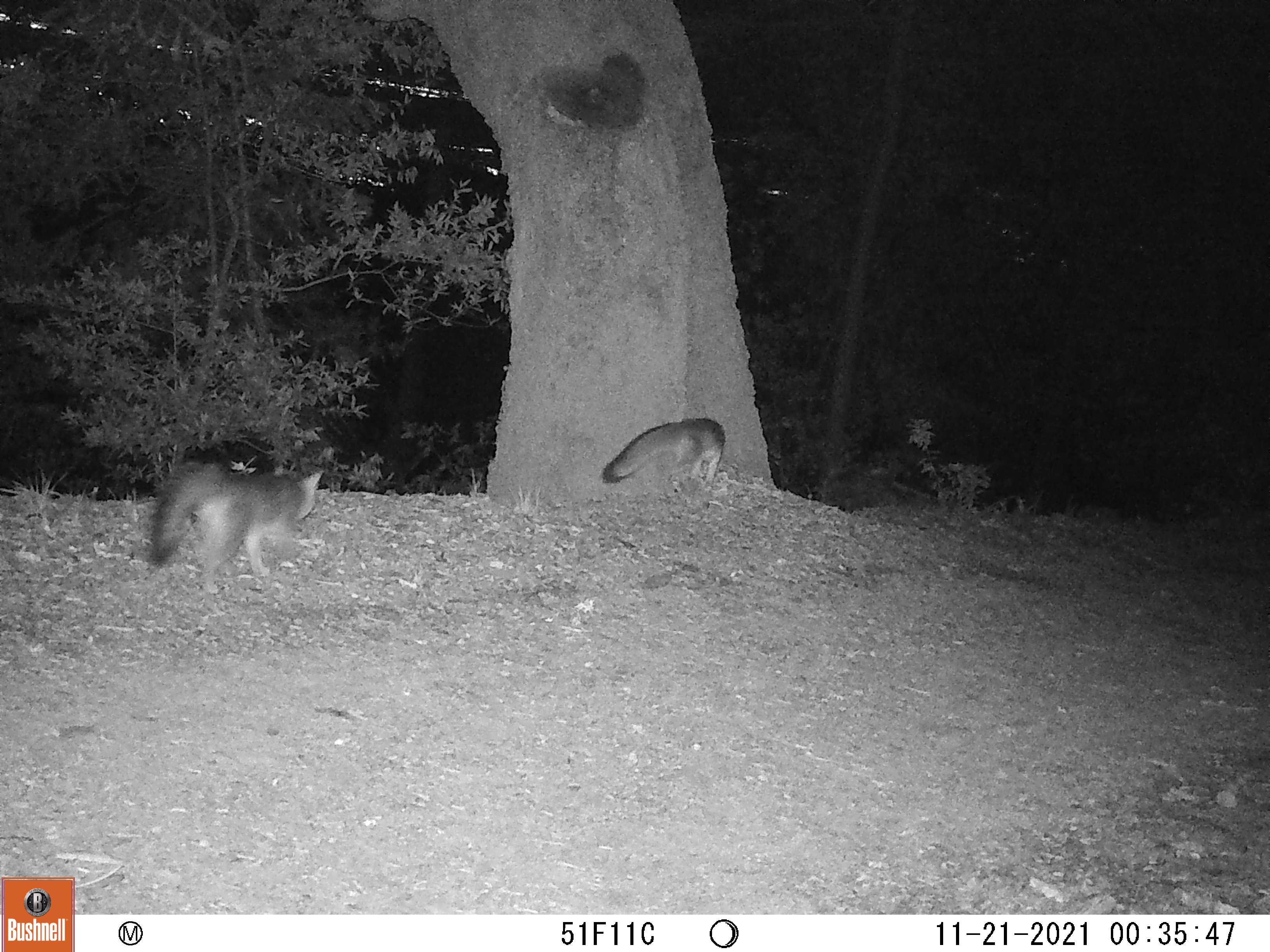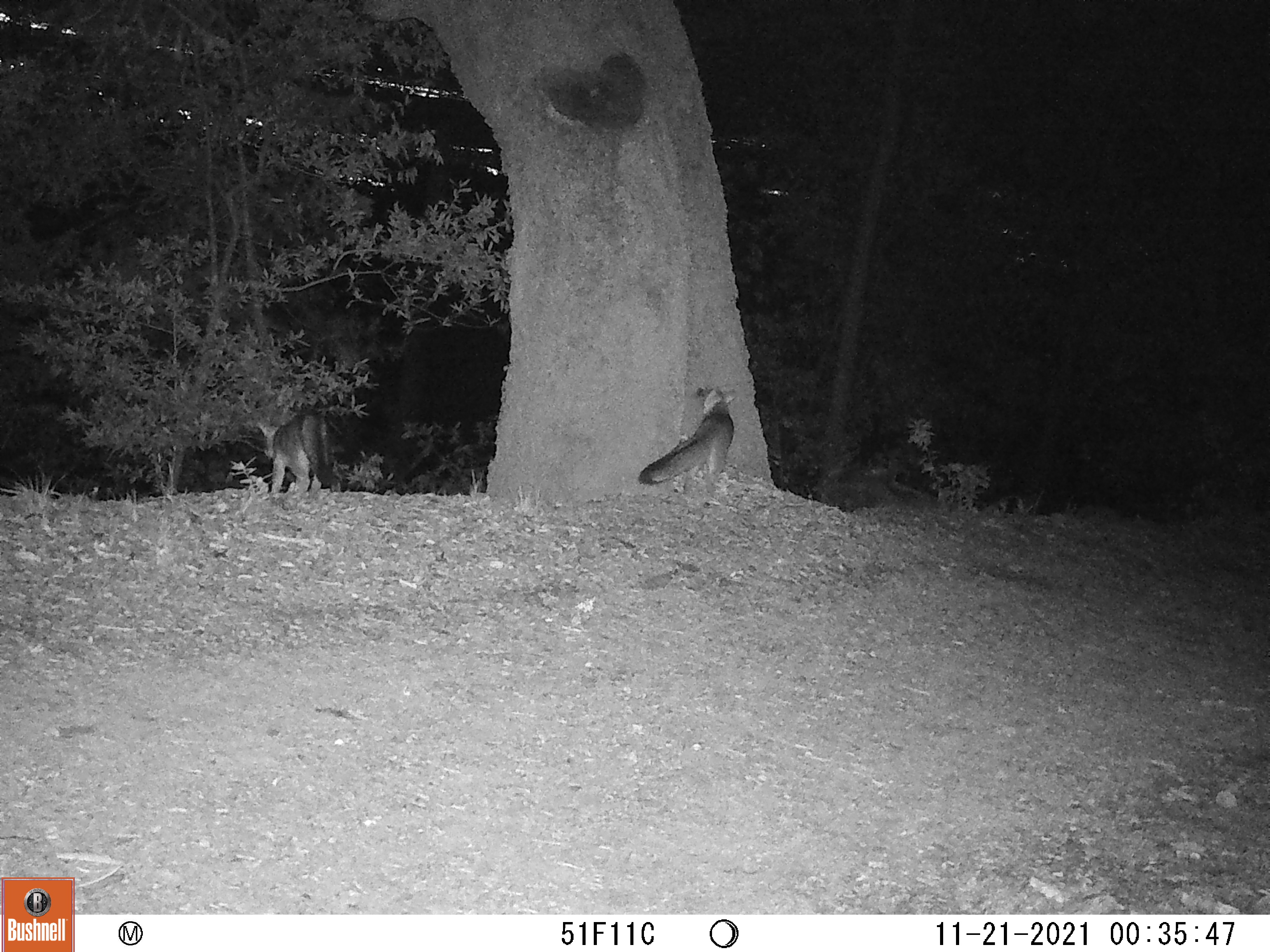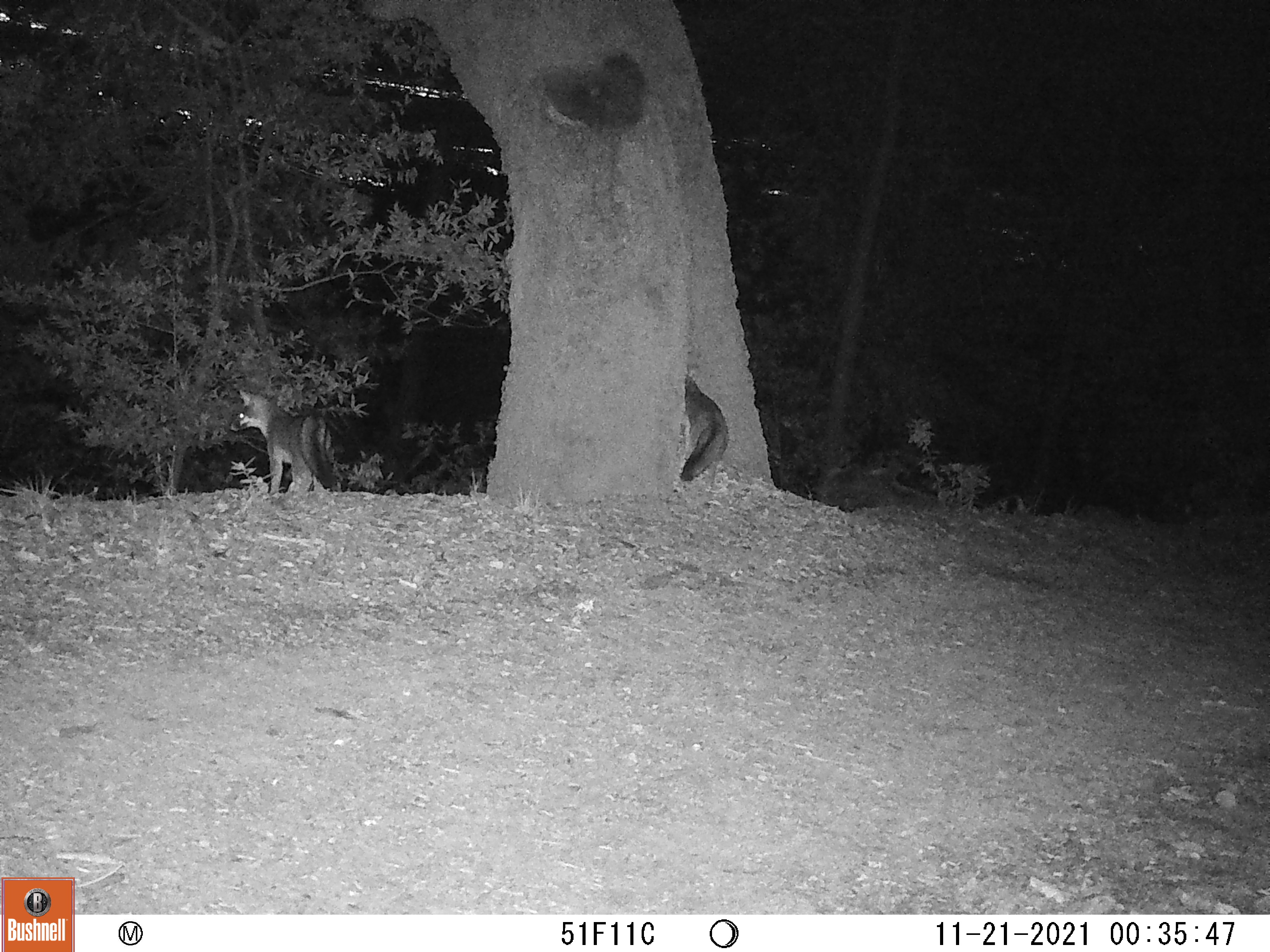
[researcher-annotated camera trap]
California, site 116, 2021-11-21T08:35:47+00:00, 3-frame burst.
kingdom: Animalia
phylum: Chordata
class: Mammalia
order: Carnivora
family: Canidae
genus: Urocyon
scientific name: Urocyon cinereoargenteus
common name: gray fox